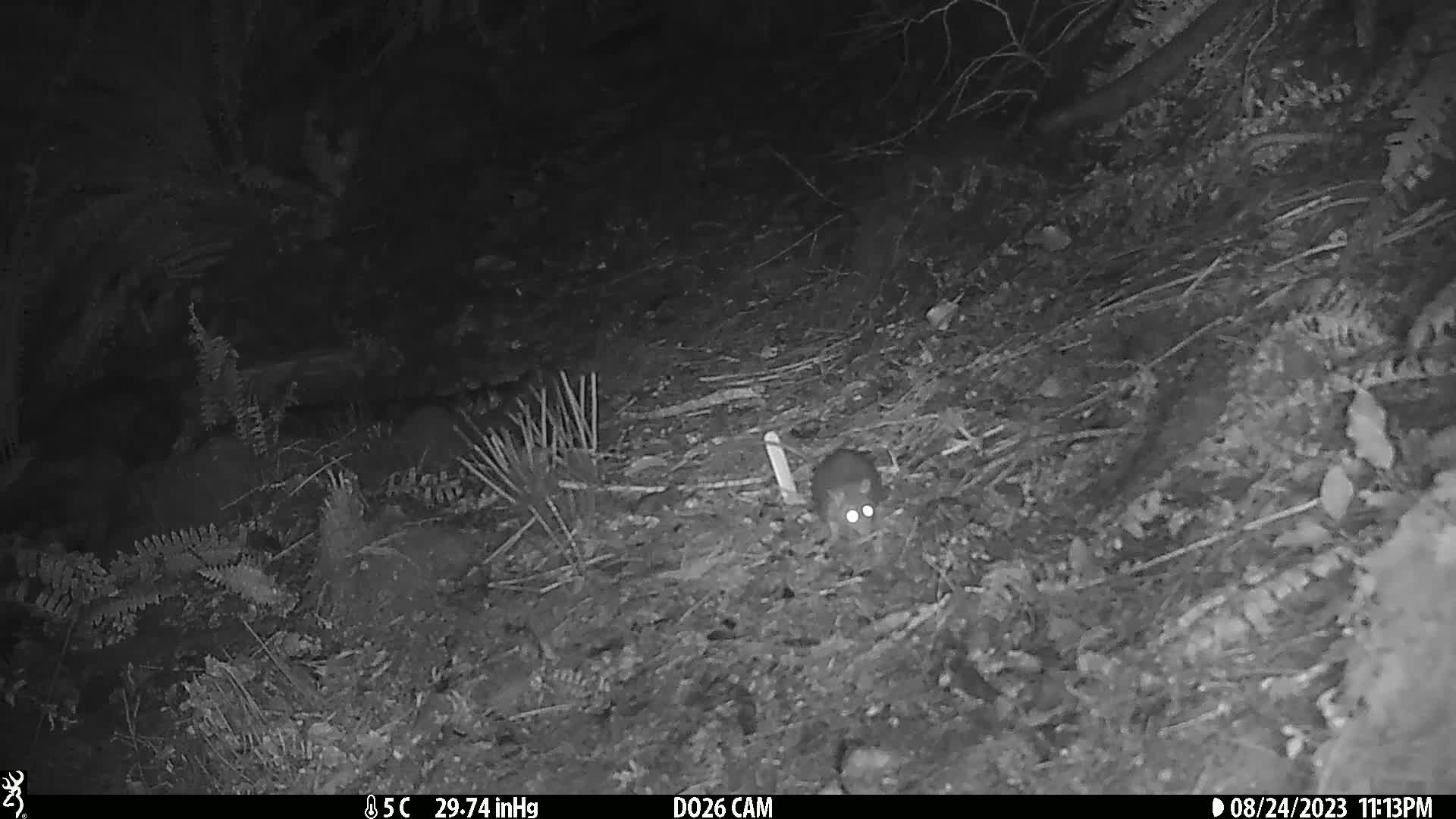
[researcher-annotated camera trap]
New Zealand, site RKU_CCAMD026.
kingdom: Animalia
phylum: Chordata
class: Mammalia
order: Rodentia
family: Muridae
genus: Rattus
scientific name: Rattus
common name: rat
Rat (Rattus).